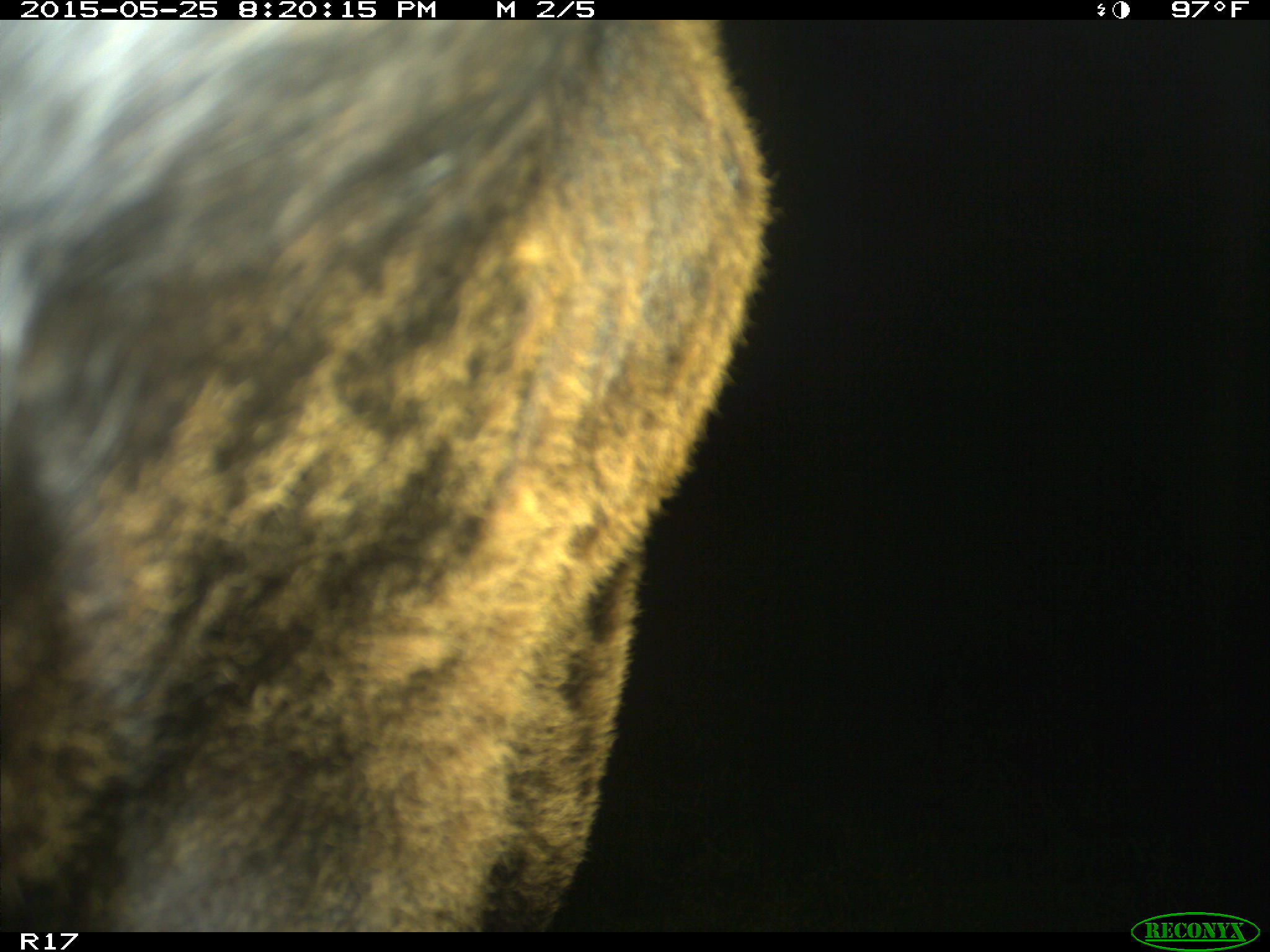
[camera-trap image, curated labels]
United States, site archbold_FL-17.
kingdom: Animalia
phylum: Chordata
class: Mammalia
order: Artiodactyla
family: Bovidae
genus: Bos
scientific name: Bos taurus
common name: domestic cow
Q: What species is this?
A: Bos taurus (domestic cow).